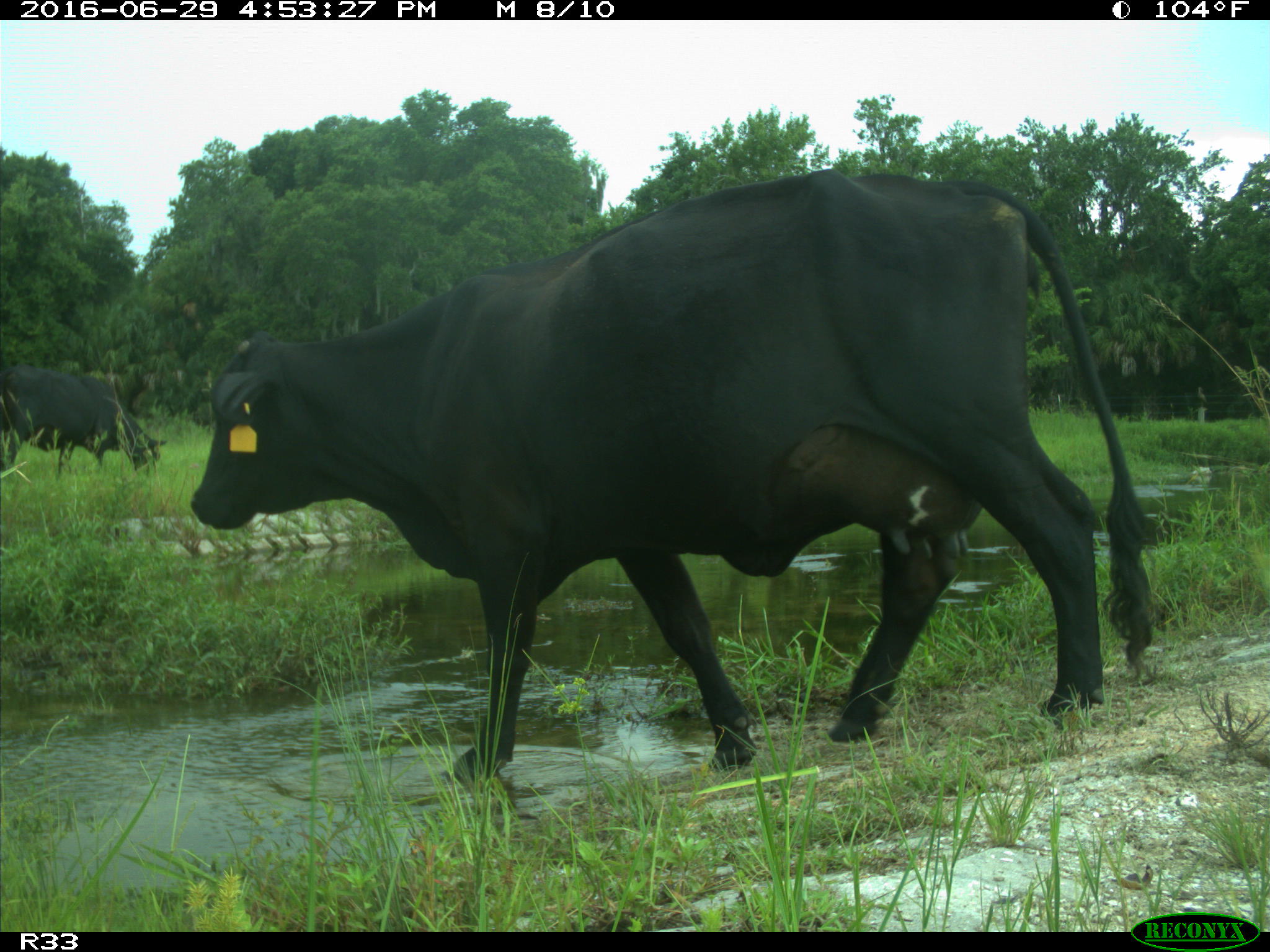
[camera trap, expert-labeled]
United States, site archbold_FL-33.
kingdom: Animalia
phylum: Chordata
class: Mammalia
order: Artiodactyla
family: Bovidae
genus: Bos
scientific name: Bos taurus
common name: domestic cow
Bos taurus (domestic cow).